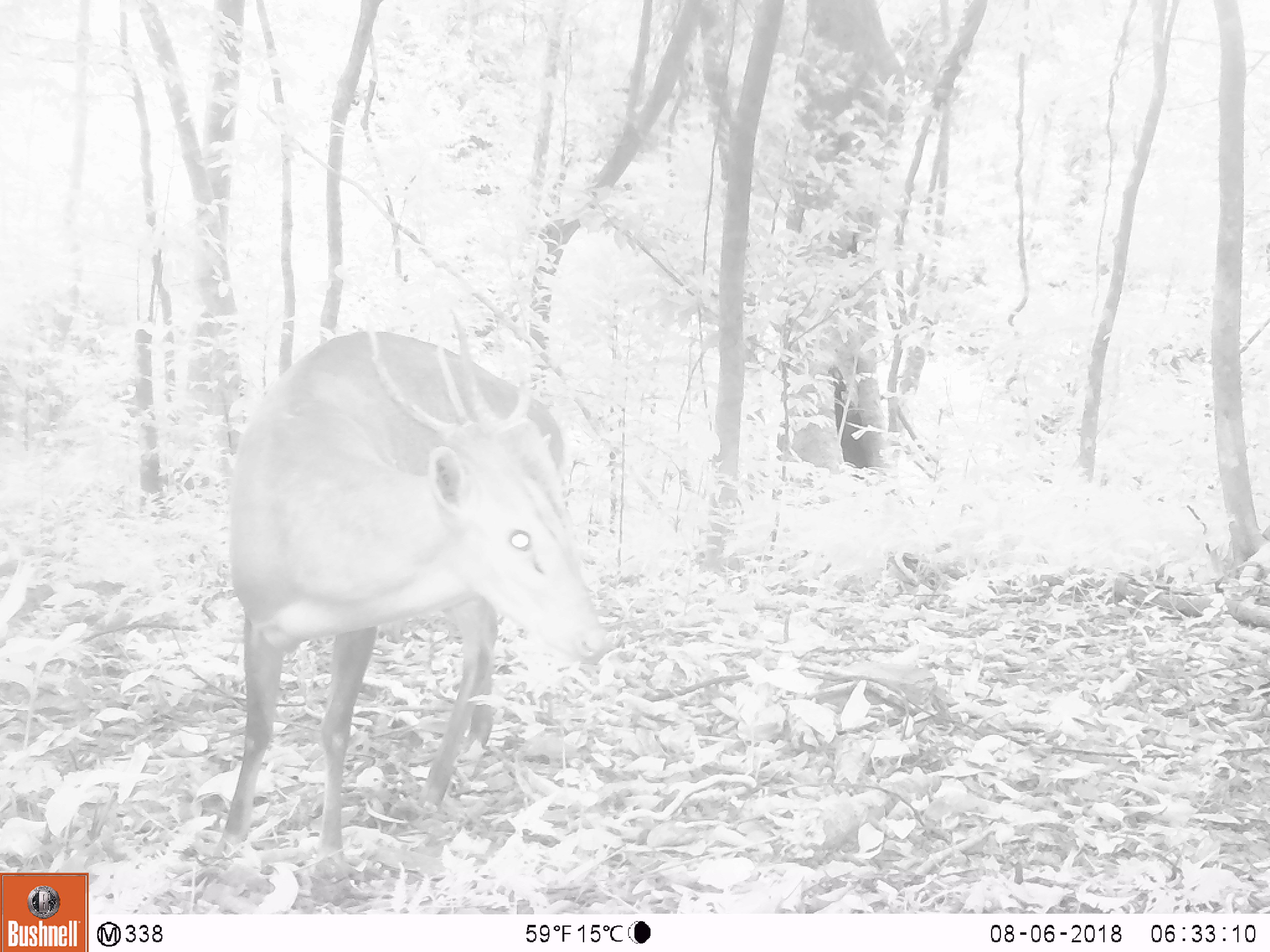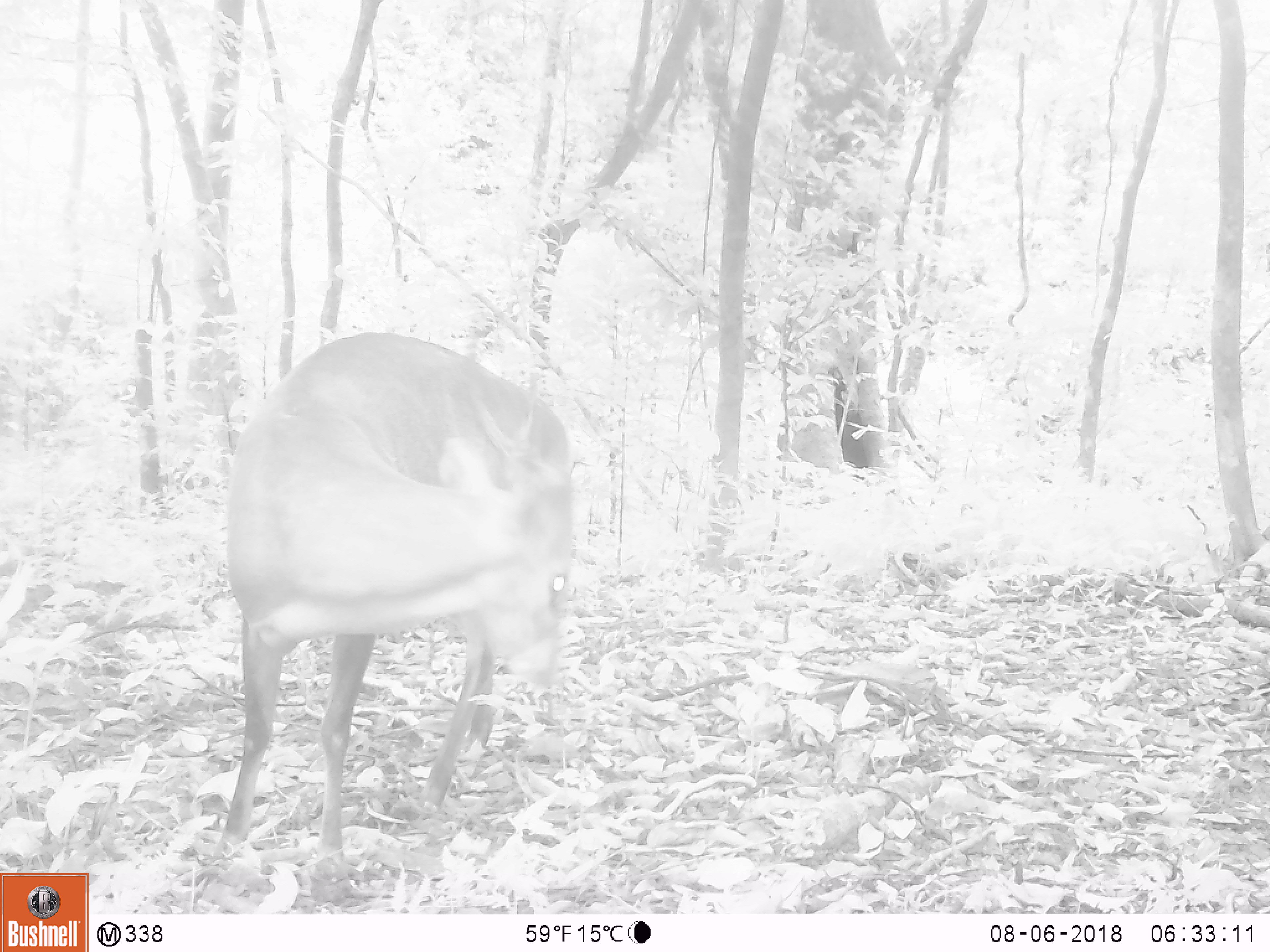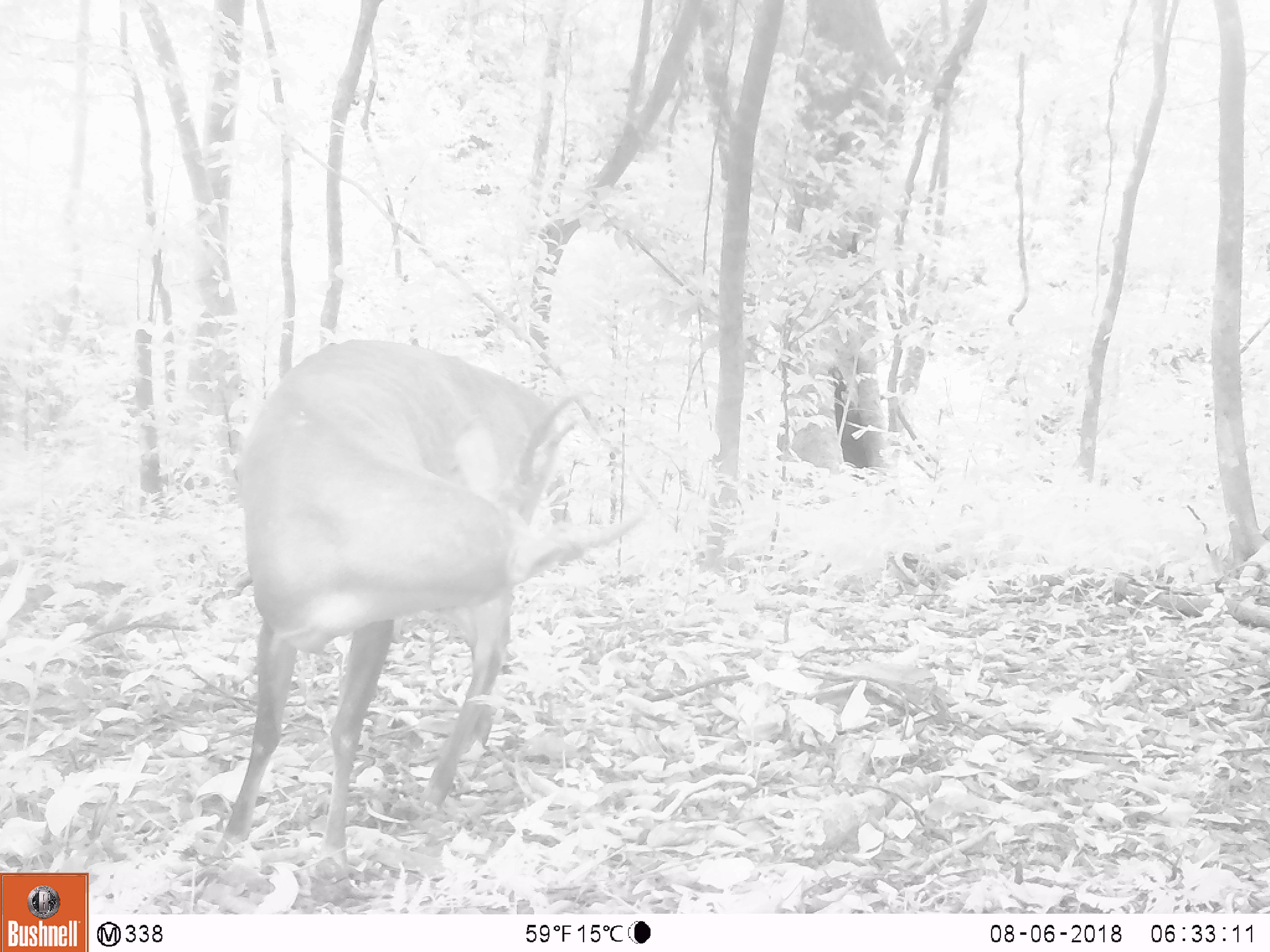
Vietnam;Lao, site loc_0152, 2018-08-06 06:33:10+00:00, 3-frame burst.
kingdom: Animalia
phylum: Chordata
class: Mammalia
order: Artiodactyla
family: Cervidae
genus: Muntiacus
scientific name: Muntiacus vuquangensis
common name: large-antlered muntjac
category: large antlered muntjac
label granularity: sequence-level